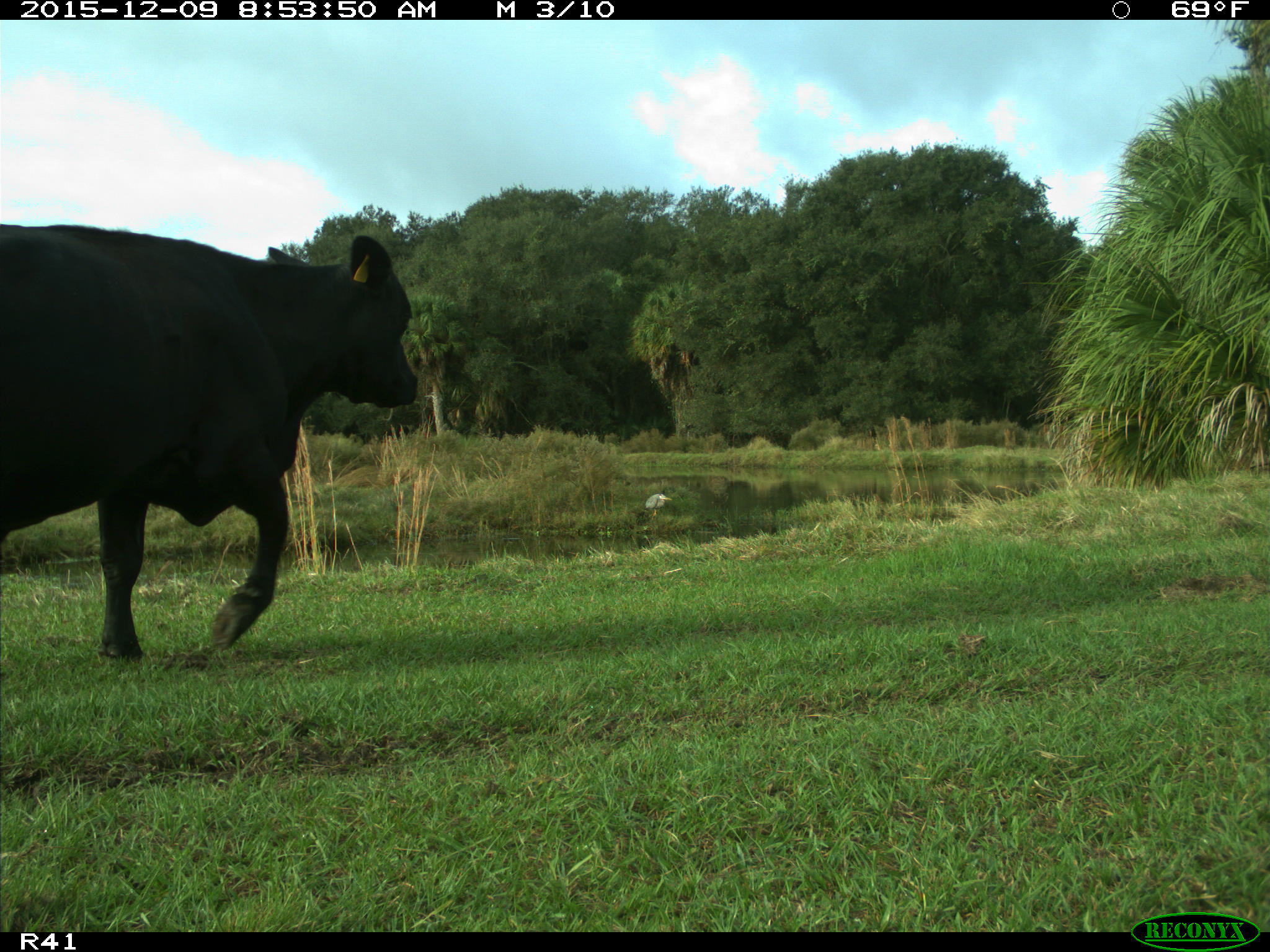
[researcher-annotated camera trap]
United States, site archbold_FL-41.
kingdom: Animalia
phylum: Chordata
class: Mammalia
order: Artiodactyla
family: Bovidae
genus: Bos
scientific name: Bos taurus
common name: domestic cow